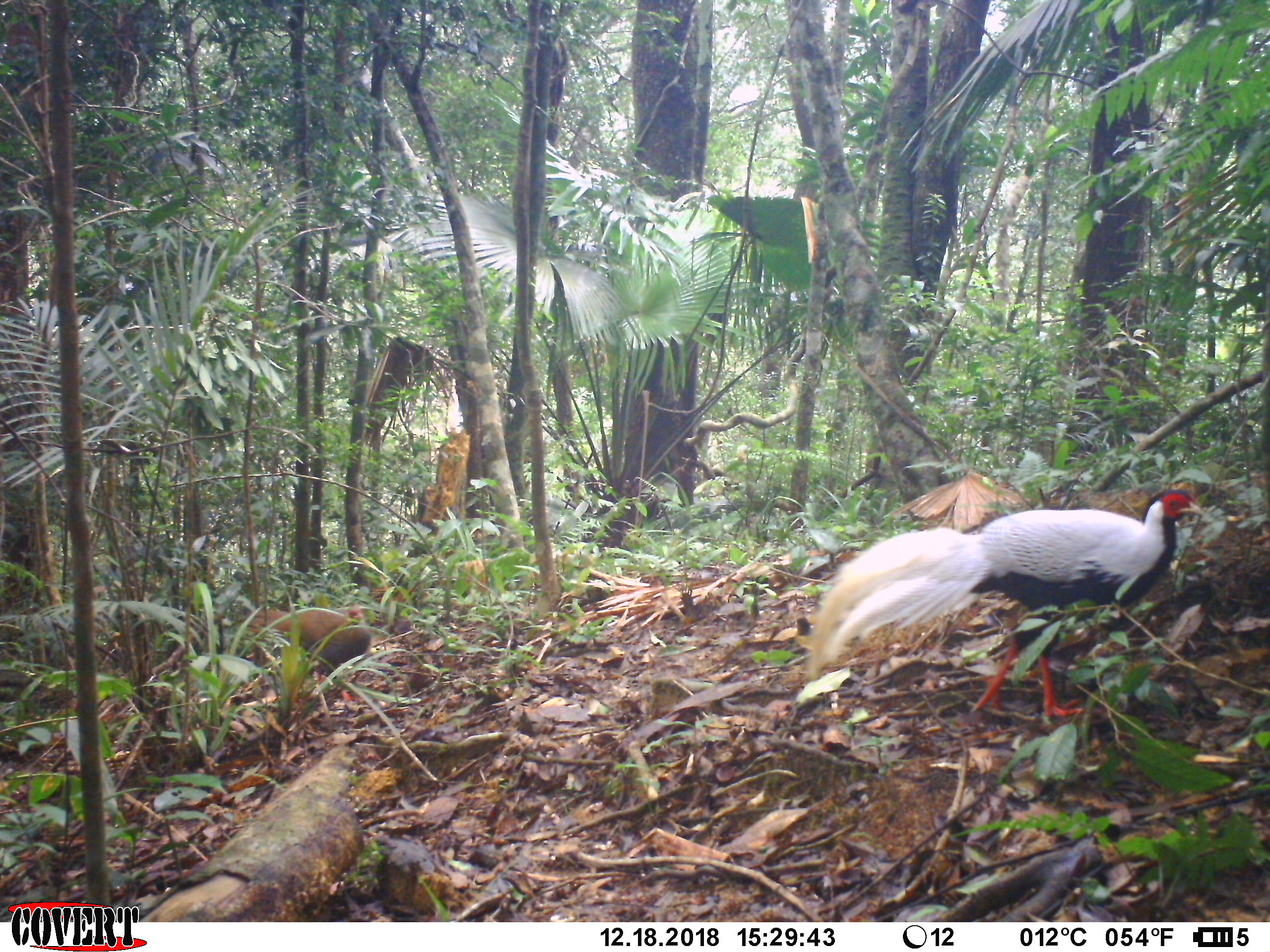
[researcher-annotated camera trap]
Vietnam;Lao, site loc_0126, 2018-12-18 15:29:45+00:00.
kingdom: Animalia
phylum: Chordata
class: Aves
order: Galliformes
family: Phasianidae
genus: Lophura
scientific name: Lophura nycthemera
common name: silver pheasant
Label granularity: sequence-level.